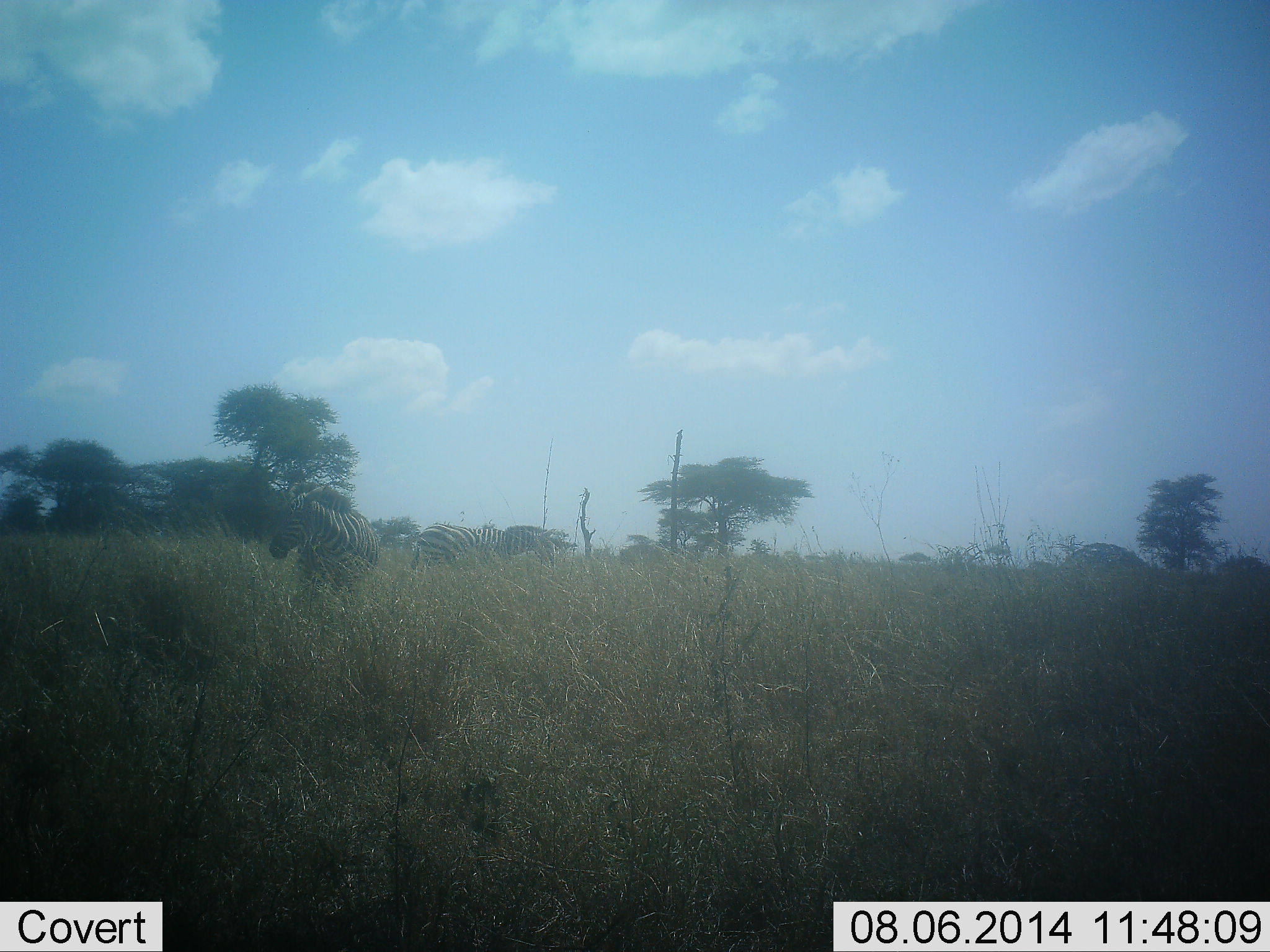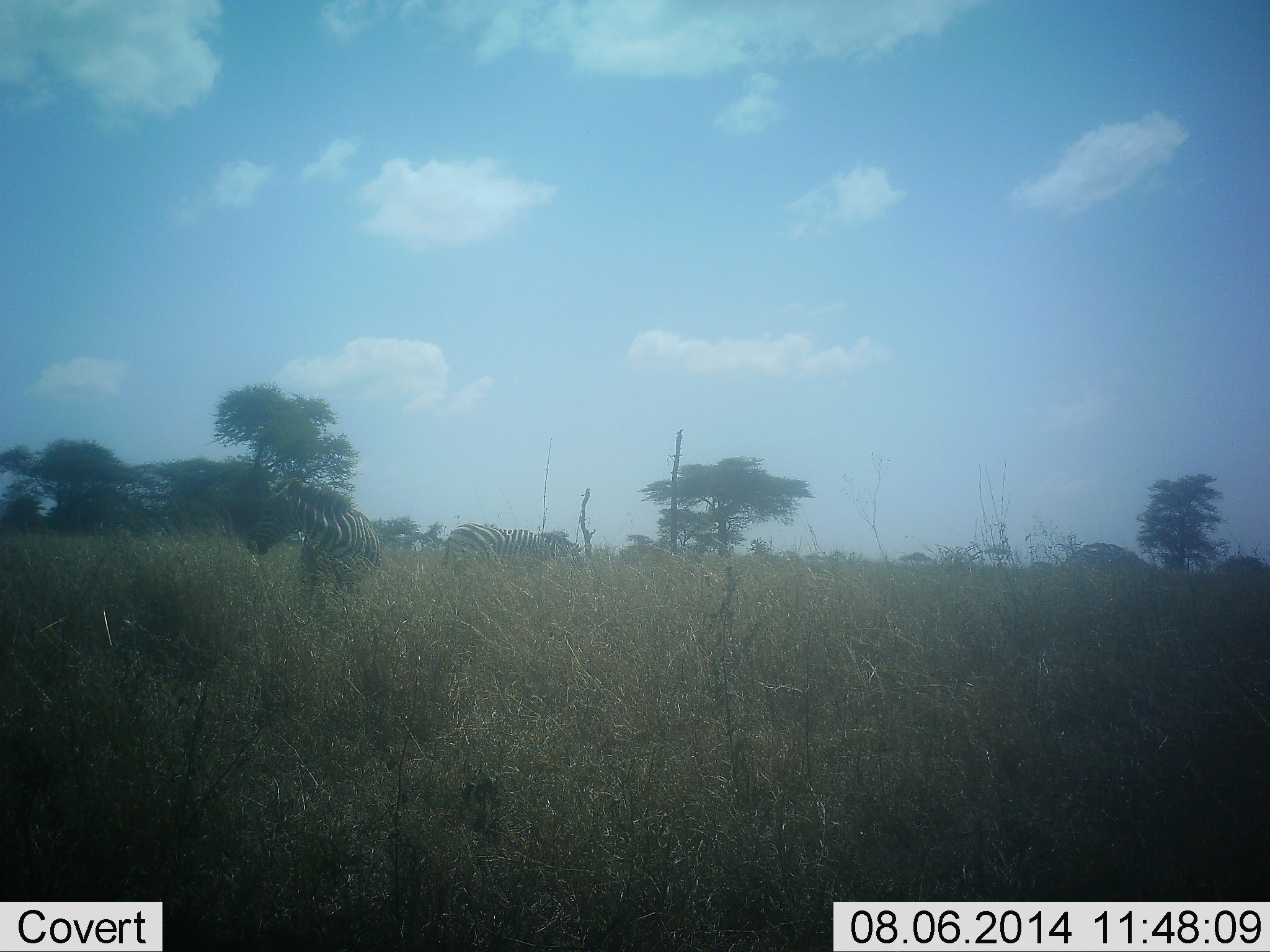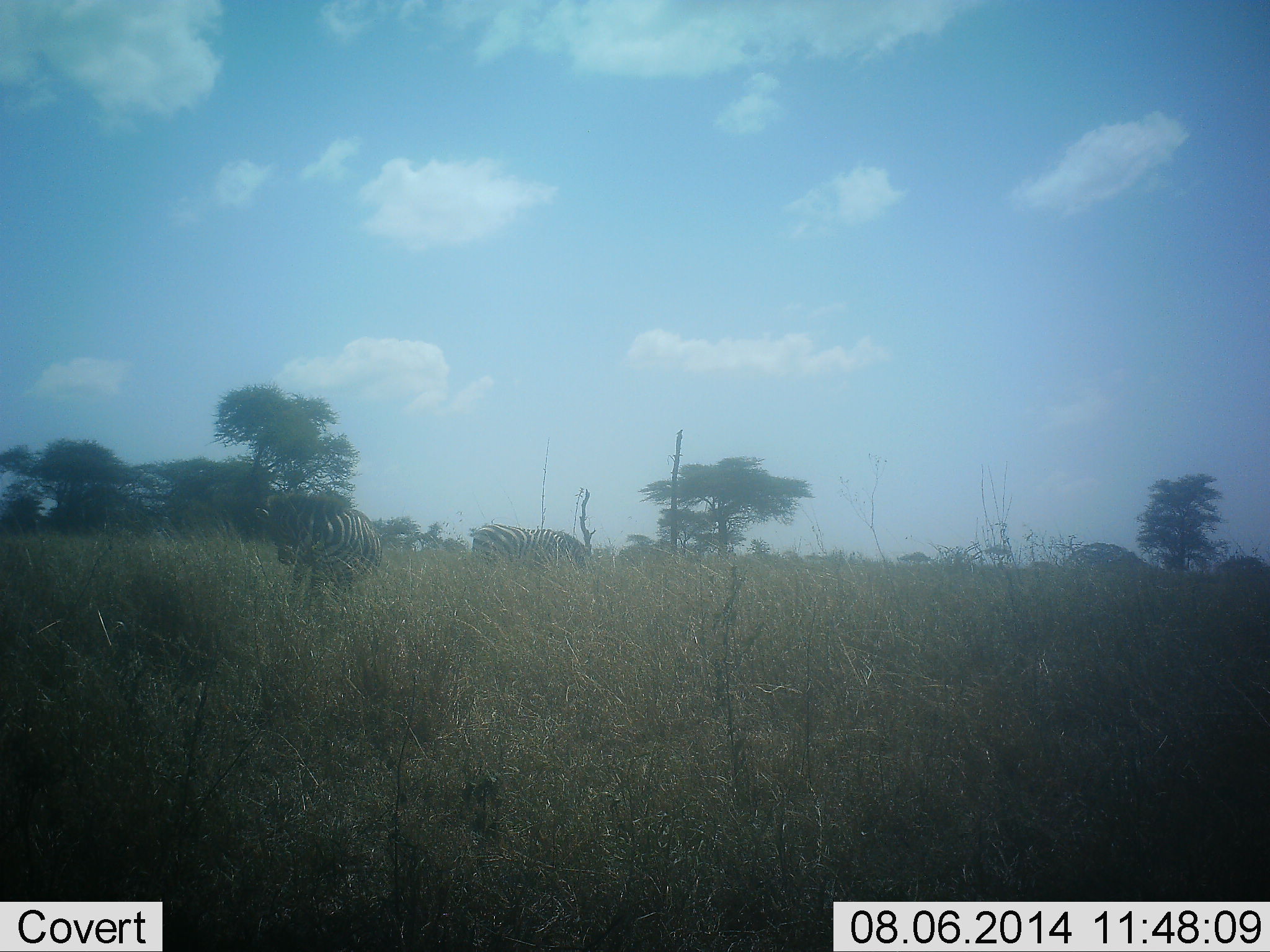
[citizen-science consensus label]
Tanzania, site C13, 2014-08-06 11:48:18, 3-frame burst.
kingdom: Animalia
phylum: Chordata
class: Mammalia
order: Perissodactyla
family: Equidae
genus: Equus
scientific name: Equus quagga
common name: plains zebra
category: zebra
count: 2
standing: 30%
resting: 0%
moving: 80%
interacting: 0%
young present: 0%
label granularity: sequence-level